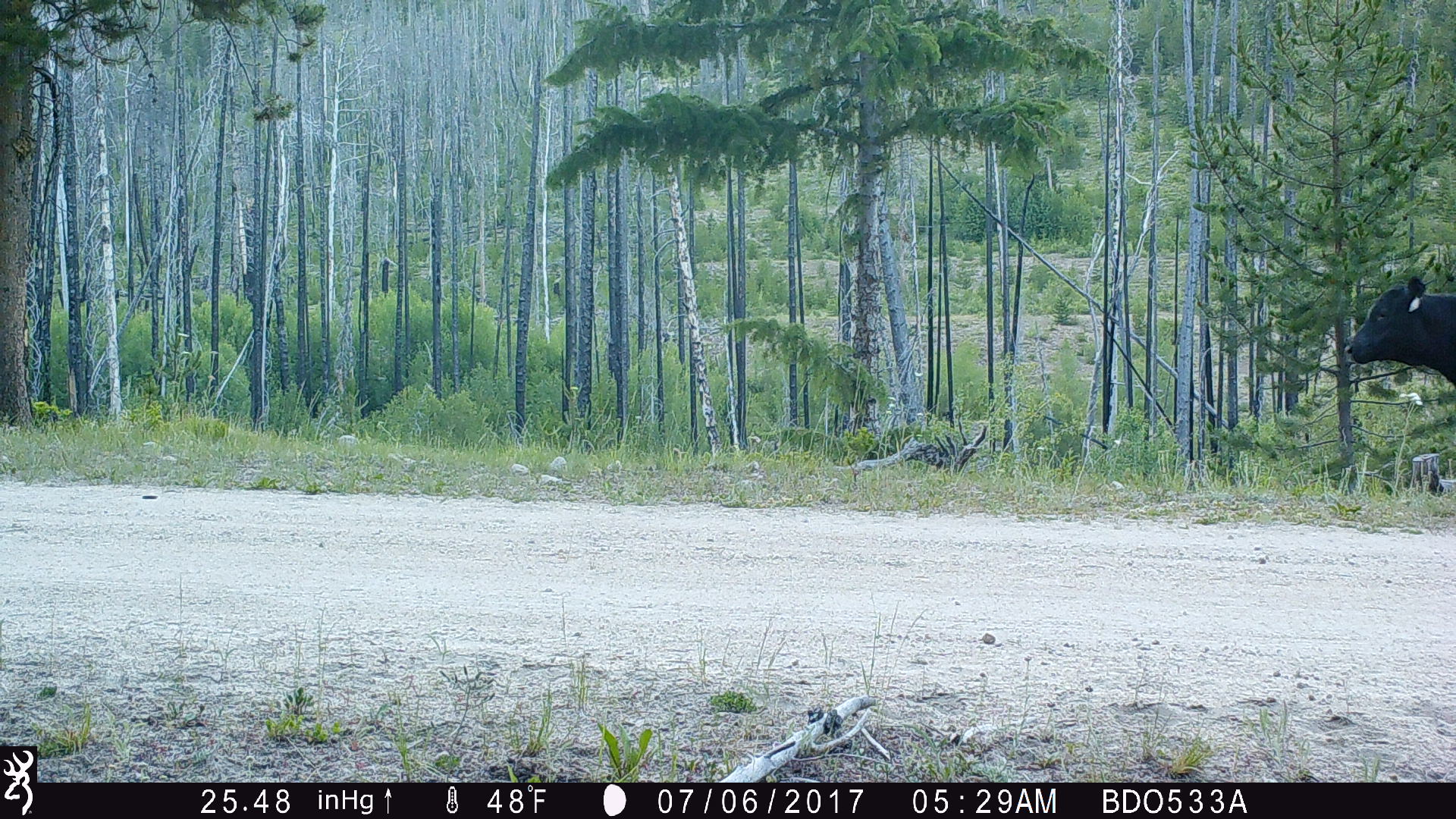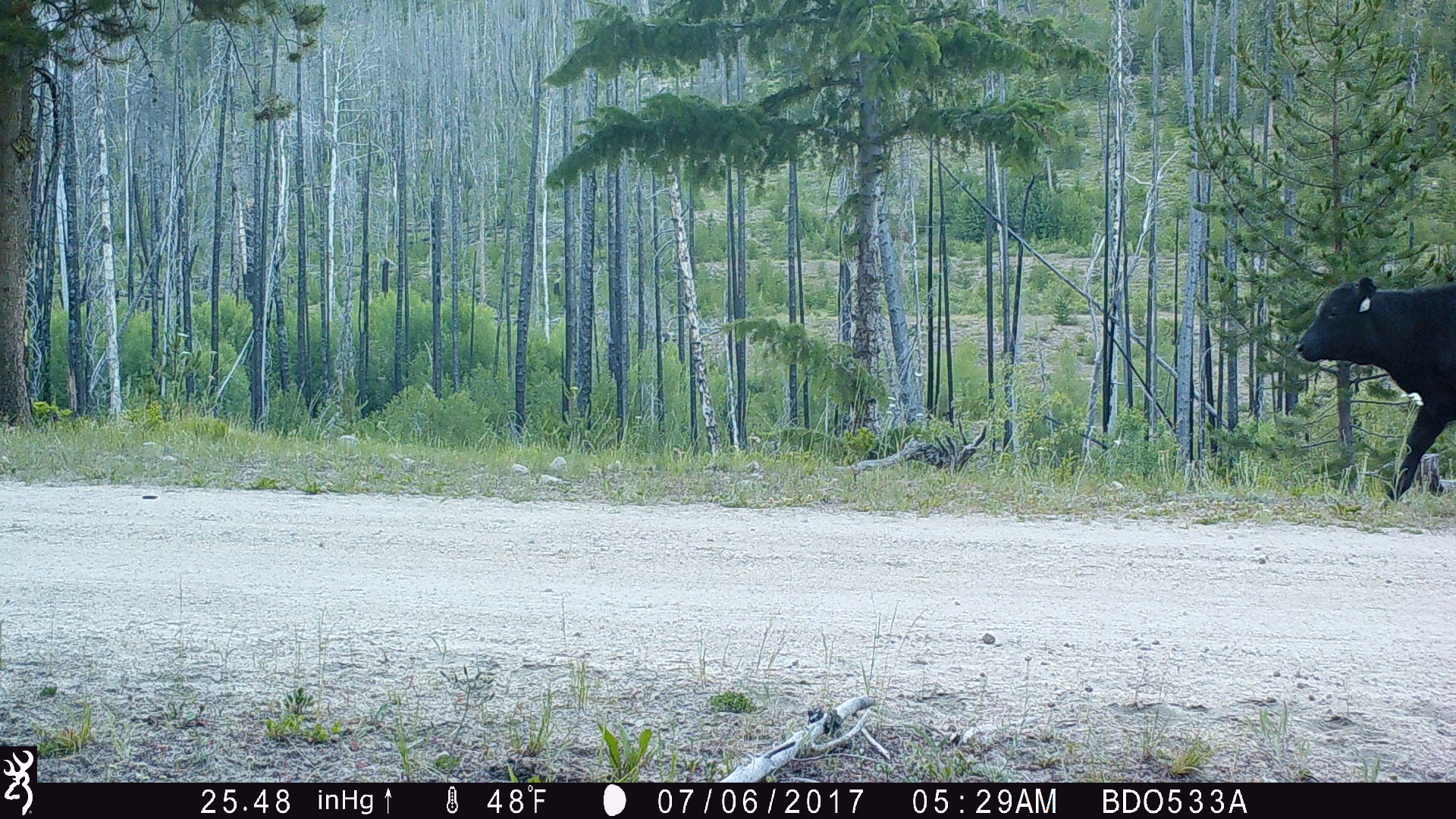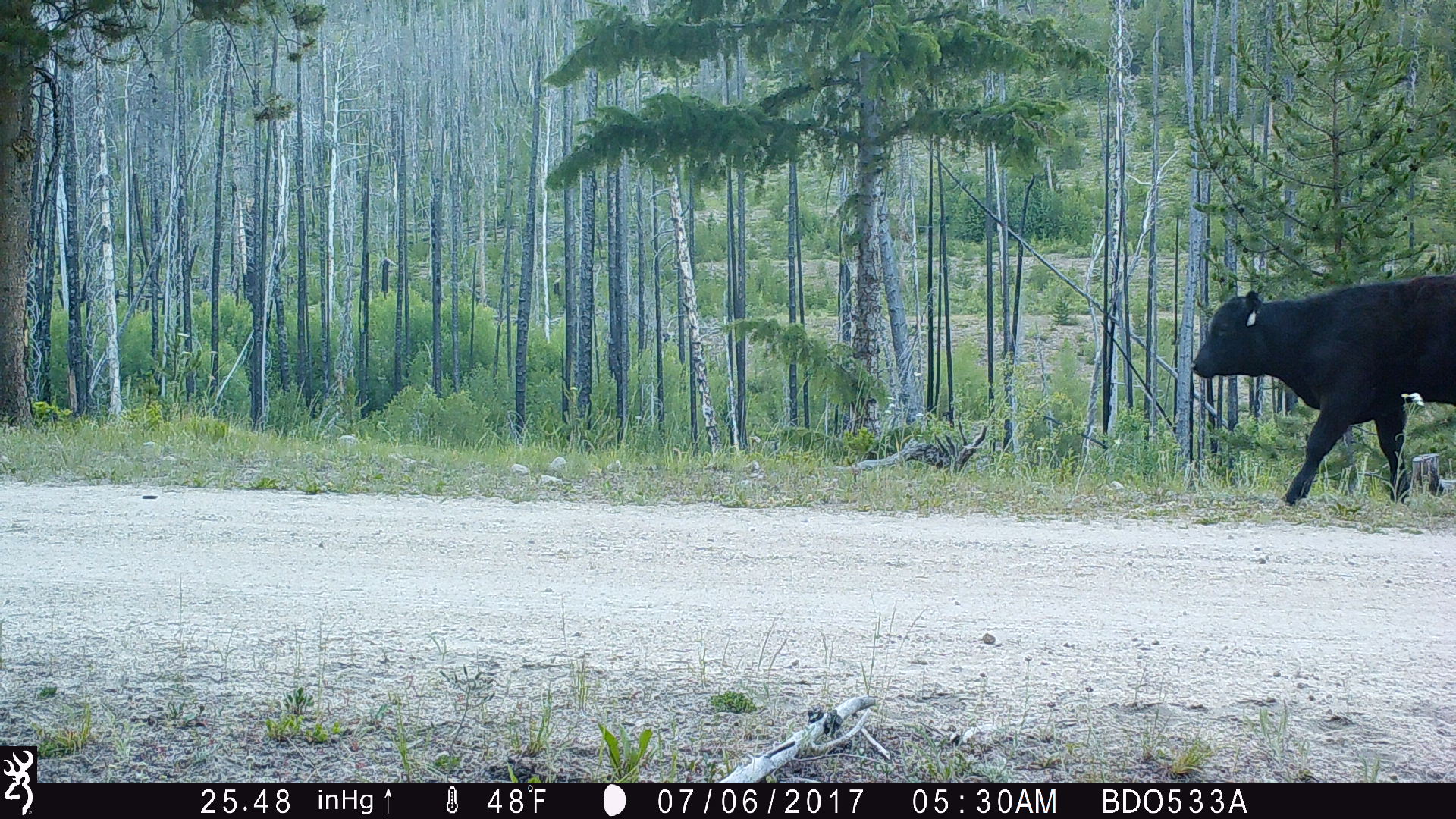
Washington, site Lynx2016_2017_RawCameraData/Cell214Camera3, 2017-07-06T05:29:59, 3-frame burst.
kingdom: Animalia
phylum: Chordata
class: Mammalia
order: Artiodactyla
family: Bovidae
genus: Bos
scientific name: Bos taurus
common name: domestic cattle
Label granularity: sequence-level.